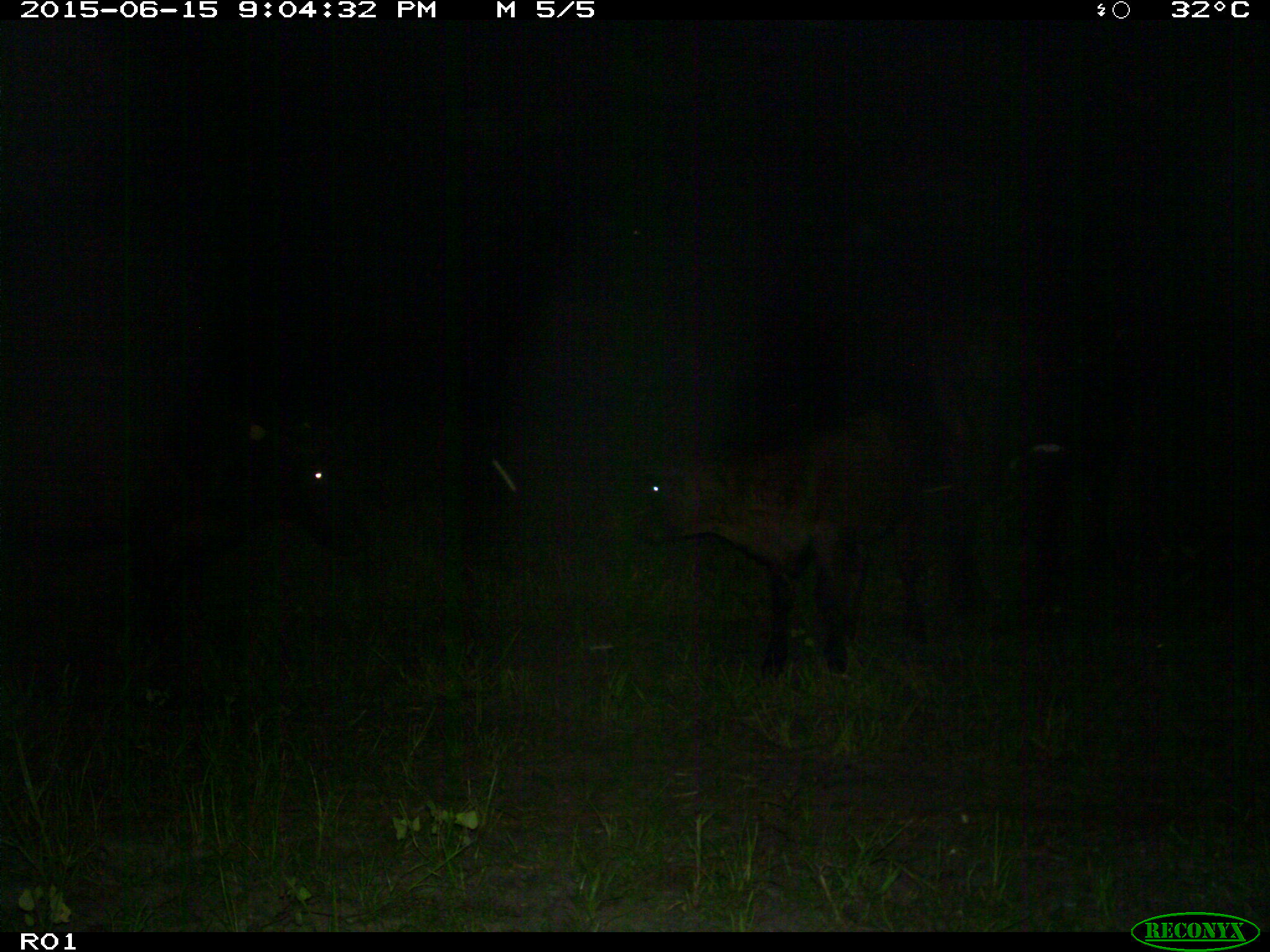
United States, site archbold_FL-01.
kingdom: Animalia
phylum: Chordata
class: Mammalia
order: Artiodactyla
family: Bovidae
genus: Bos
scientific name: Bos taurus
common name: domestic cow